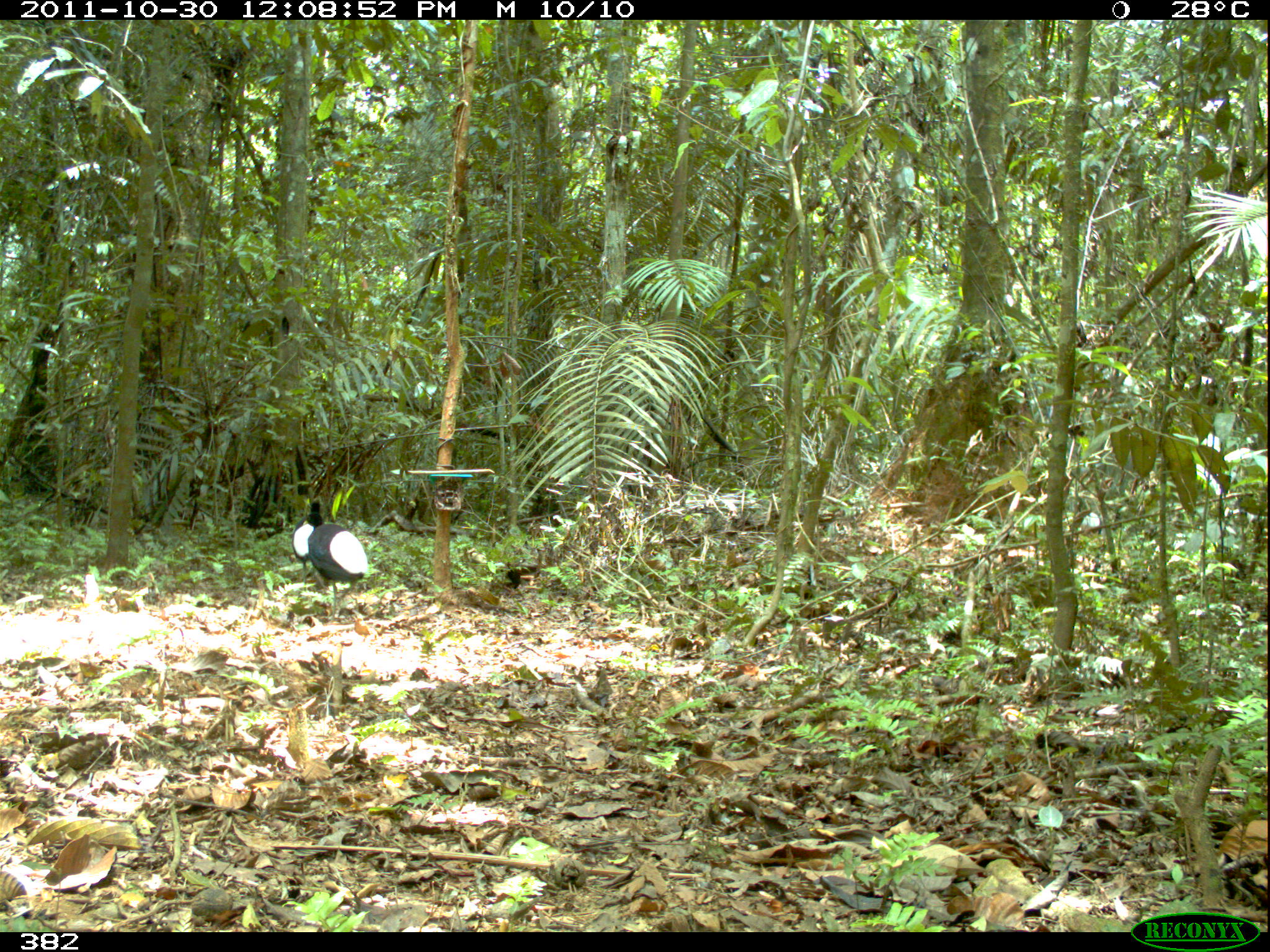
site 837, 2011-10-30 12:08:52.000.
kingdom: Animalia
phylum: Chordata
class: Aves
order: Gruiformes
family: Psophiidae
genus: Psophia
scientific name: Psophia leucoptera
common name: pale-winged trumpeter